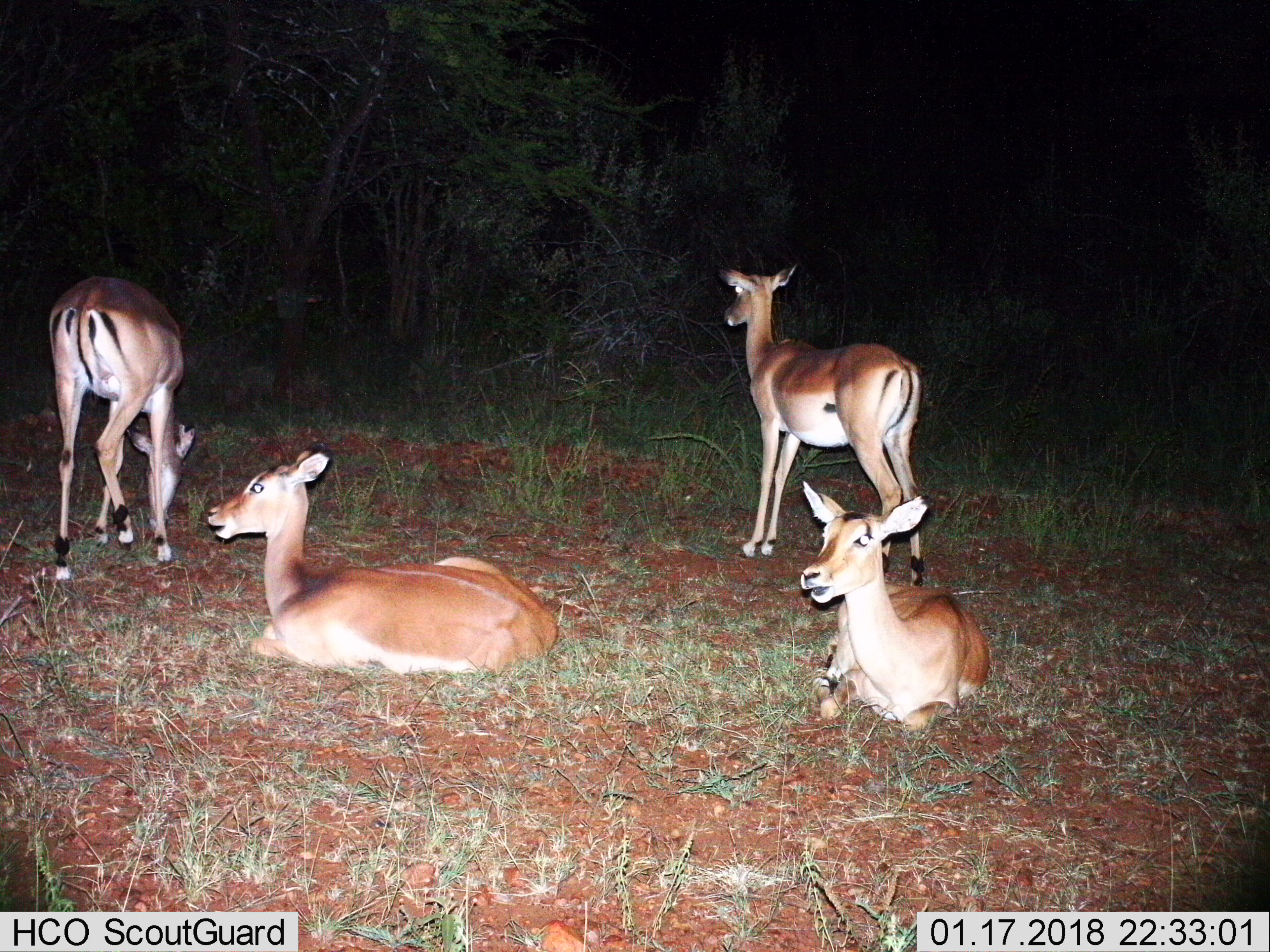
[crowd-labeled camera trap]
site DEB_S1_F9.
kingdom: Animalia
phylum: Chordata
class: Mammalia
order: Artiodactyla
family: Bovidae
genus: Aepyceros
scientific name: Aepyceros melampus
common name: impala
Impala (Aepyceros melampus), count 4. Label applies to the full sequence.